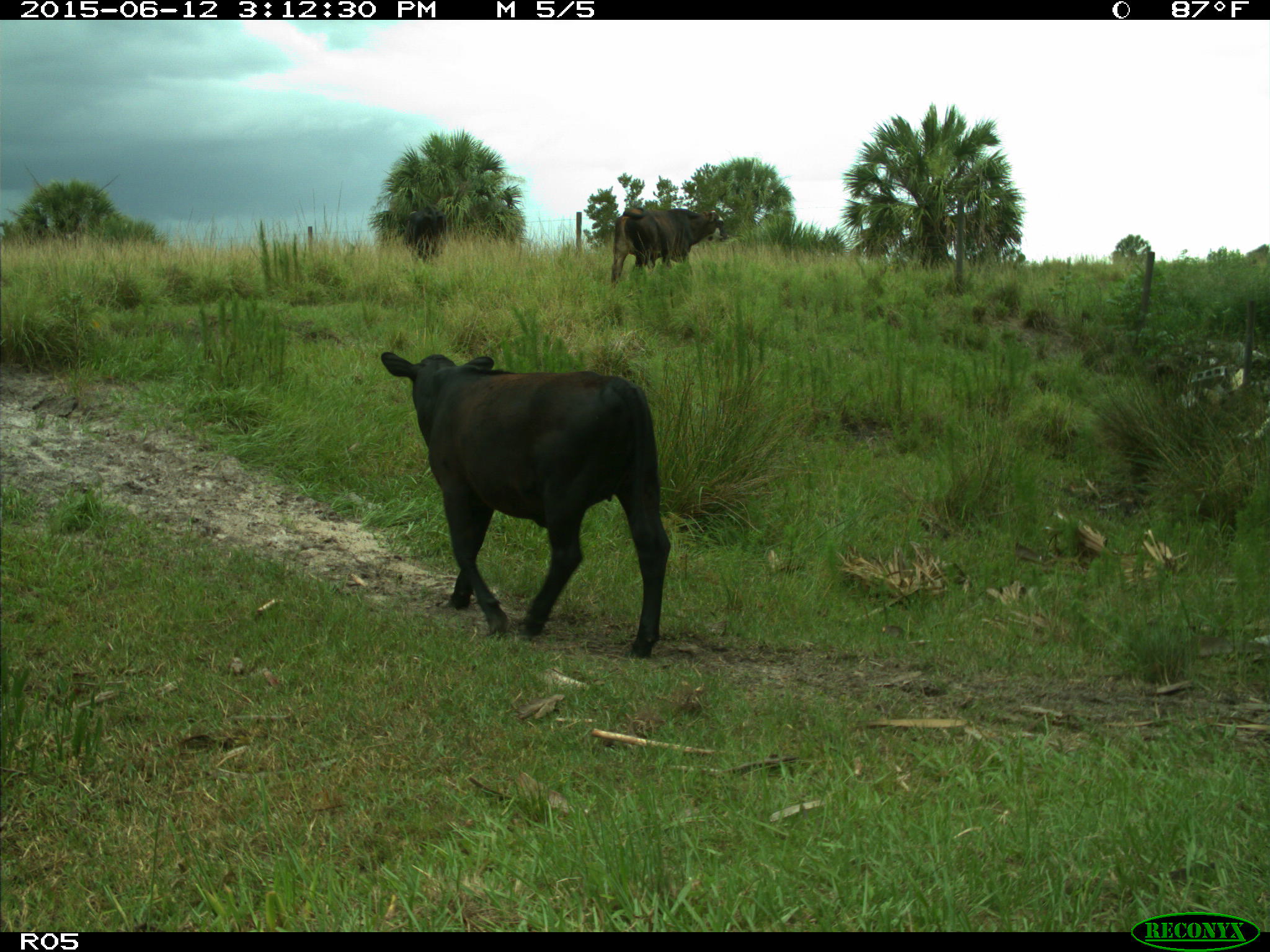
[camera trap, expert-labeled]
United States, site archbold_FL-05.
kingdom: Animalia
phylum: Chordata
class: Mammalia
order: Artiodactyla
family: Bovidae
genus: Bos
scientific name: Bos taurus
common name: domestic cow